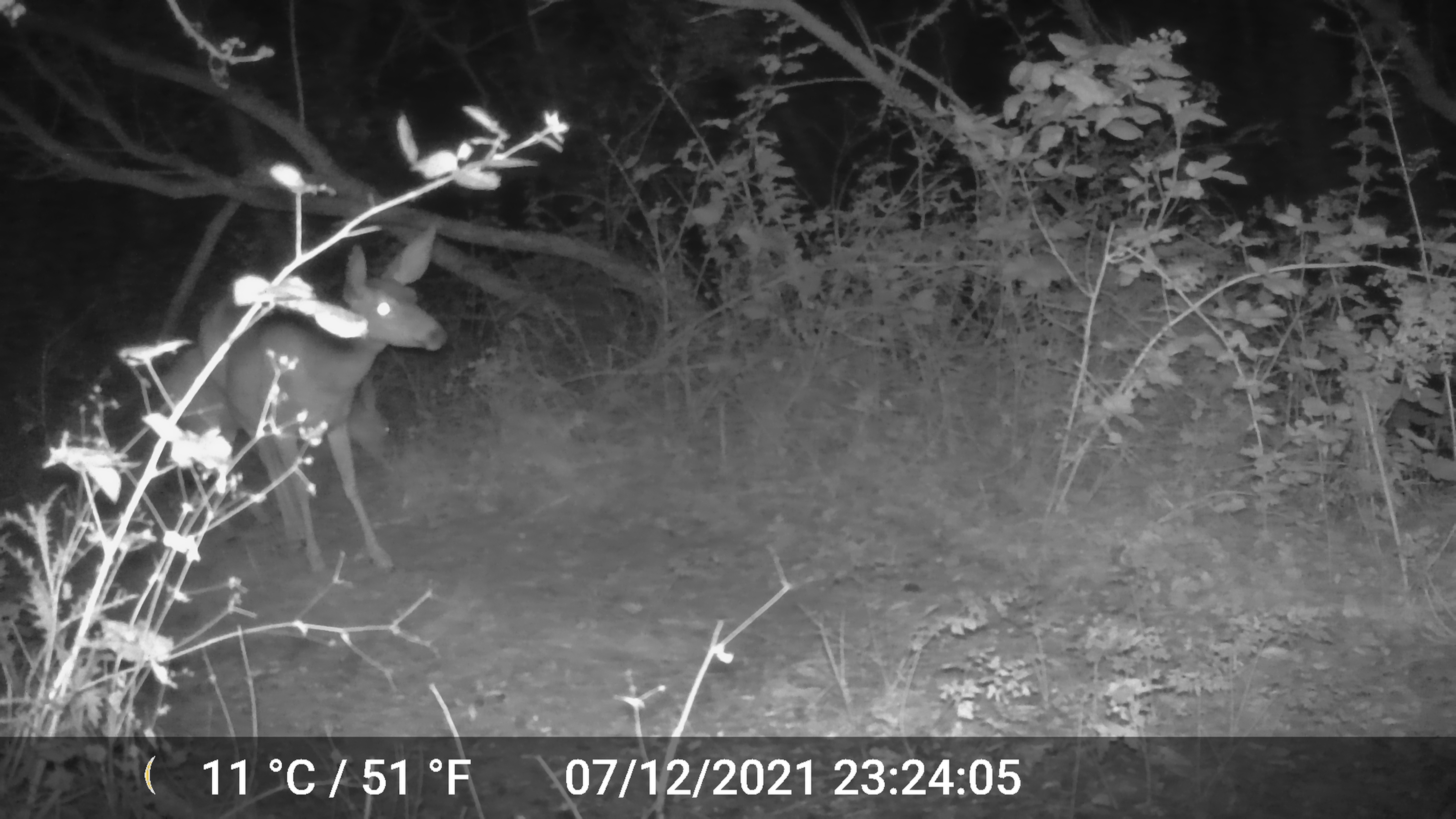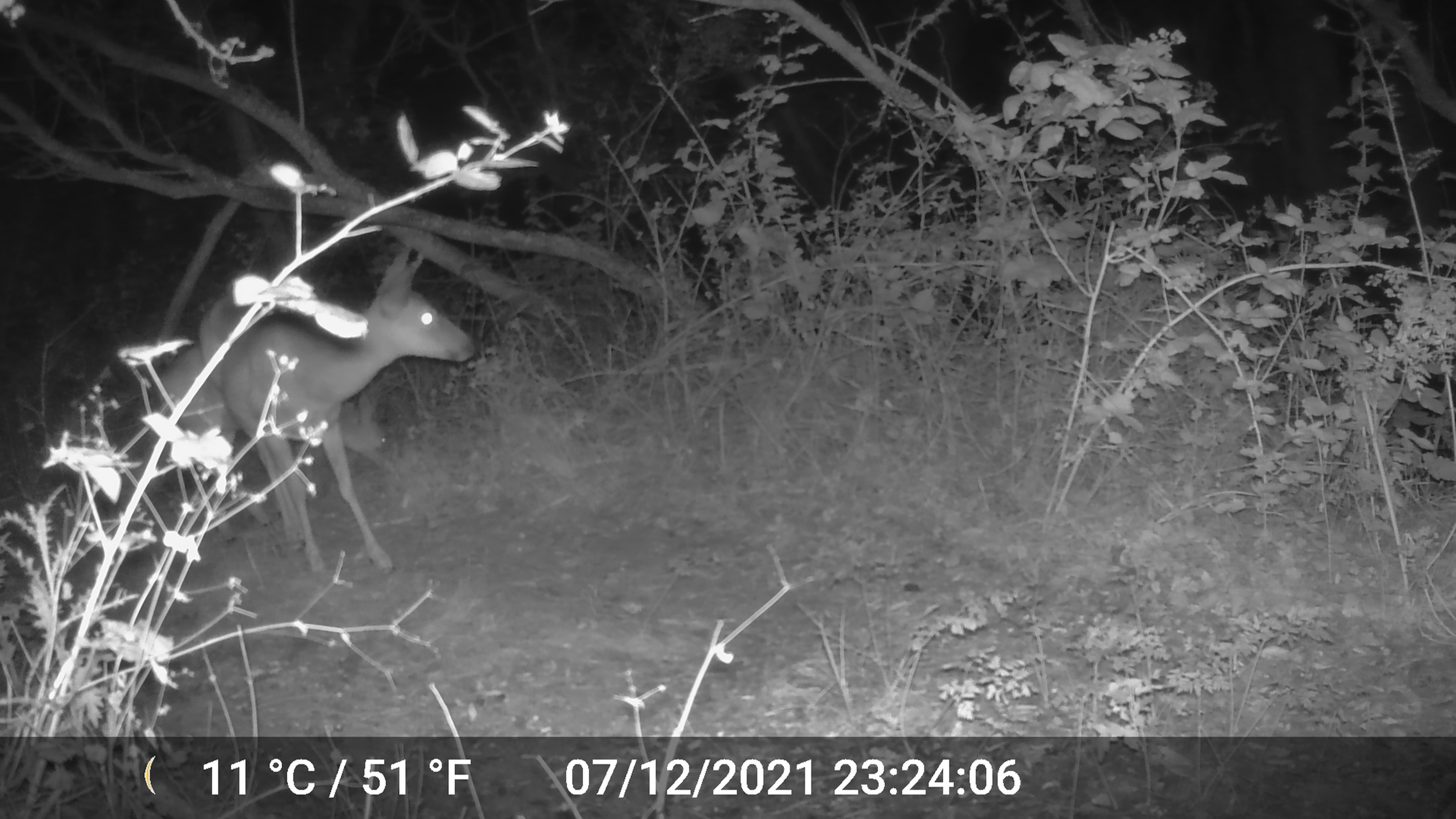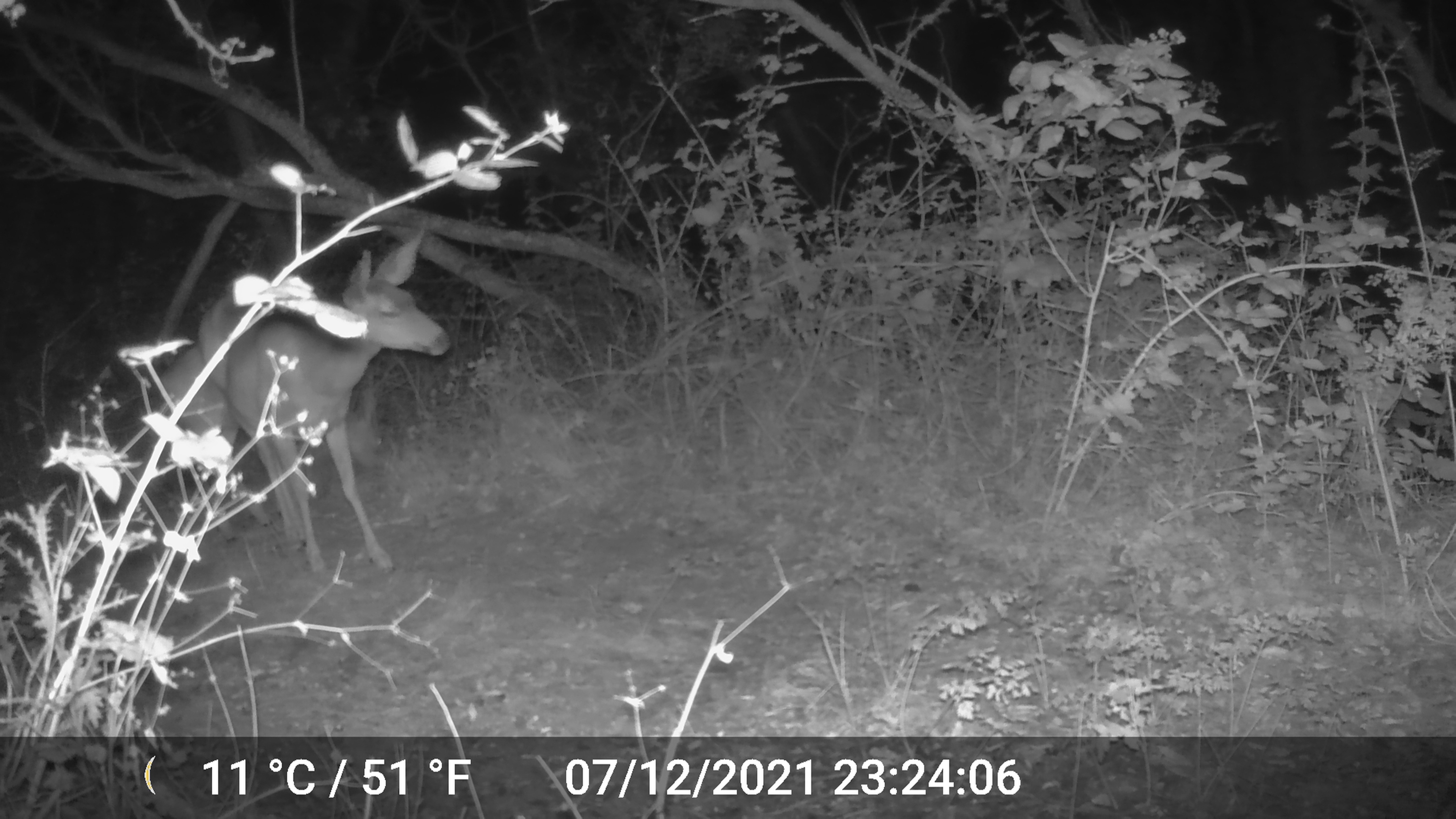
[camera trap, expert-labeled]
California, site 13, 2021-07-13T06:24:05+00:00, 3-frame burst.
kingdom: Animalia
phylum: Chordata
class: Mammalia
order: Artiodactyla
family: Cervidae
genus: Odocoileus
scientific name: Odocoileus hemionus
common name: mule deer